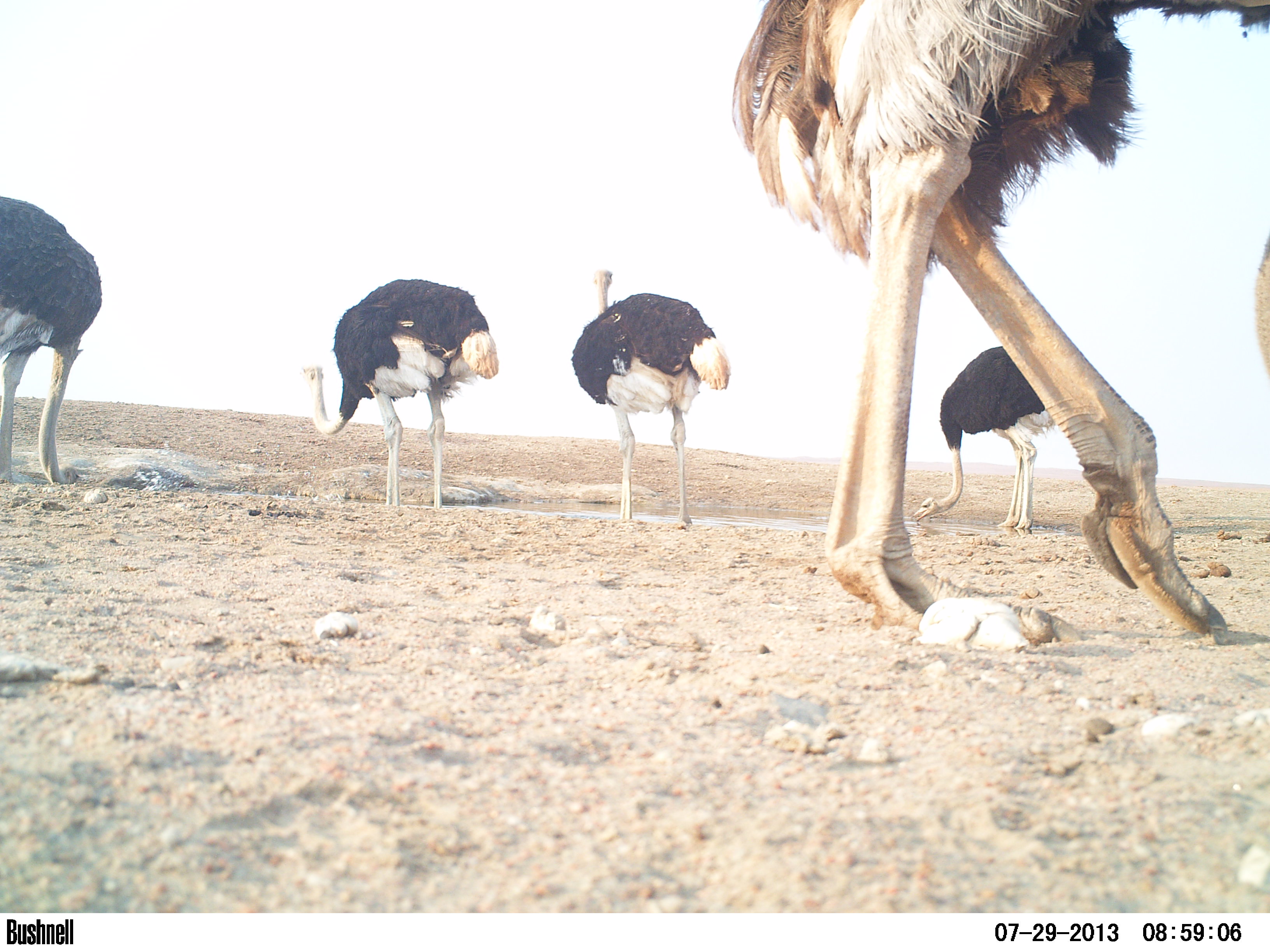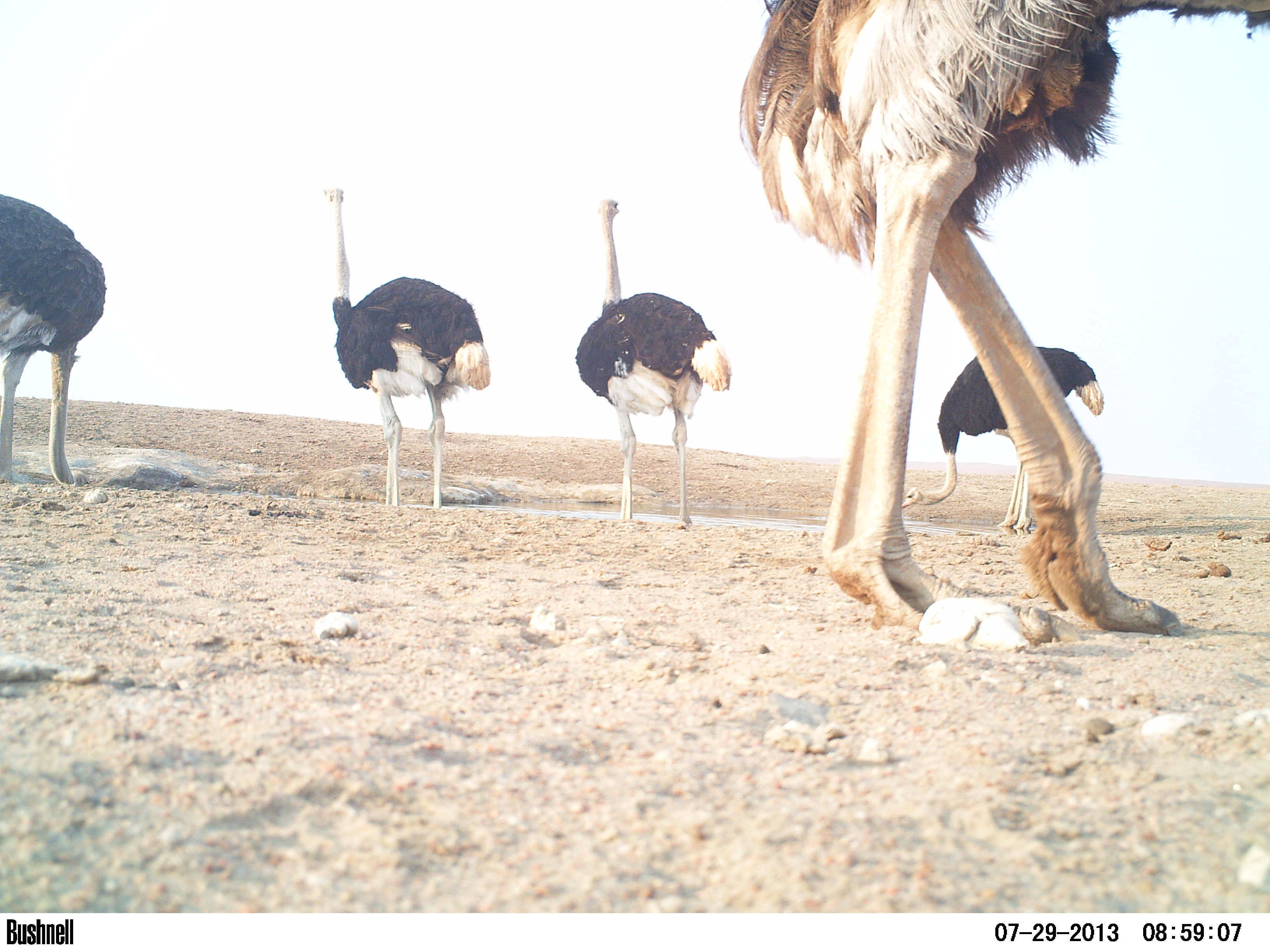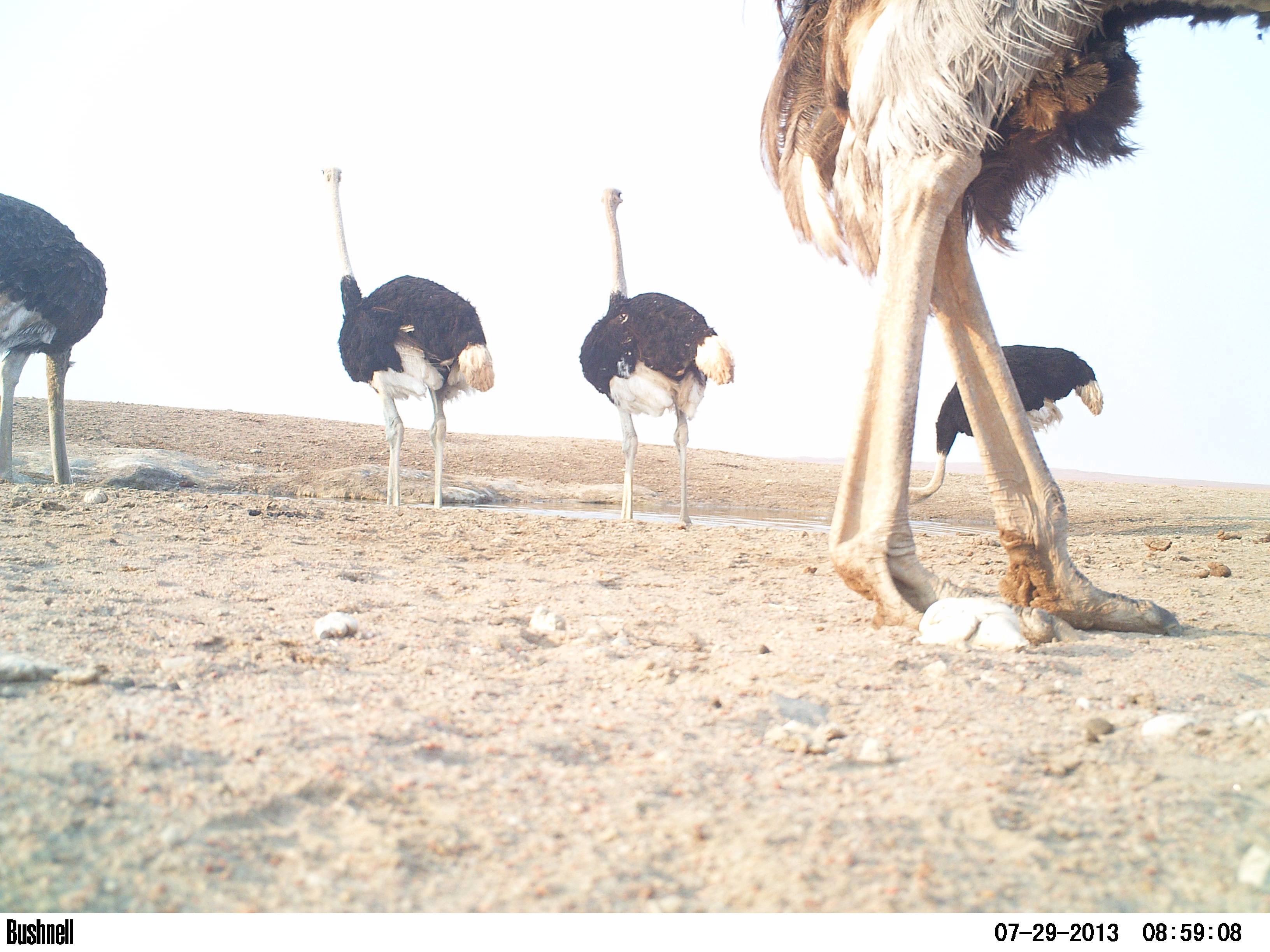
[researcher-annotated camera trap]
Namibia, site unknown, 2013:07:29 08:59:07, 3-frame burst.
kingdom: Animalia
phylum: Chordata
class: Aves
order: Struthioniformes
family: Struthionidae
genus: Struthio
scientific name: Struthio camelus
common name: common ostrich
Struthio camelus (common ostrich).